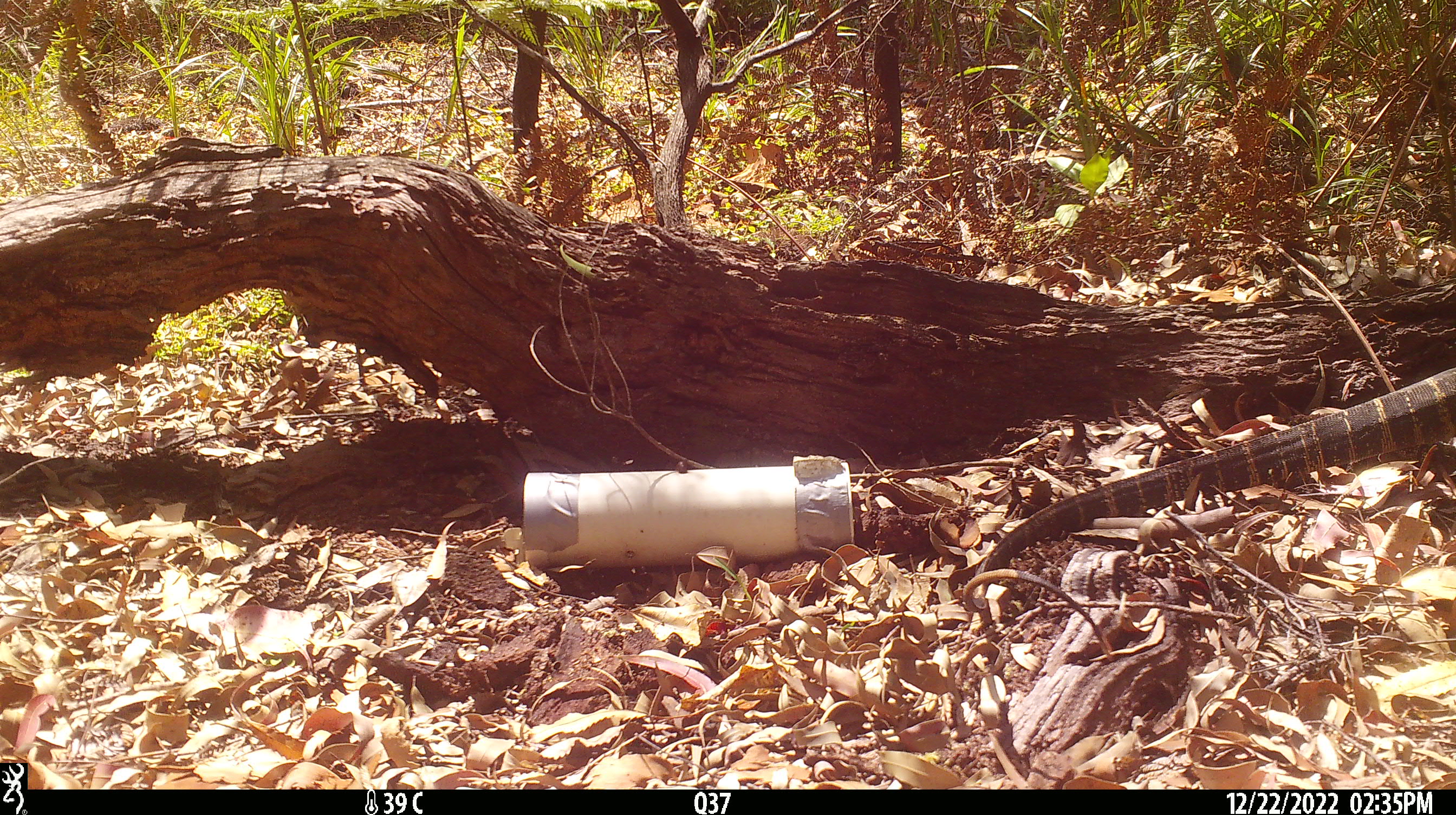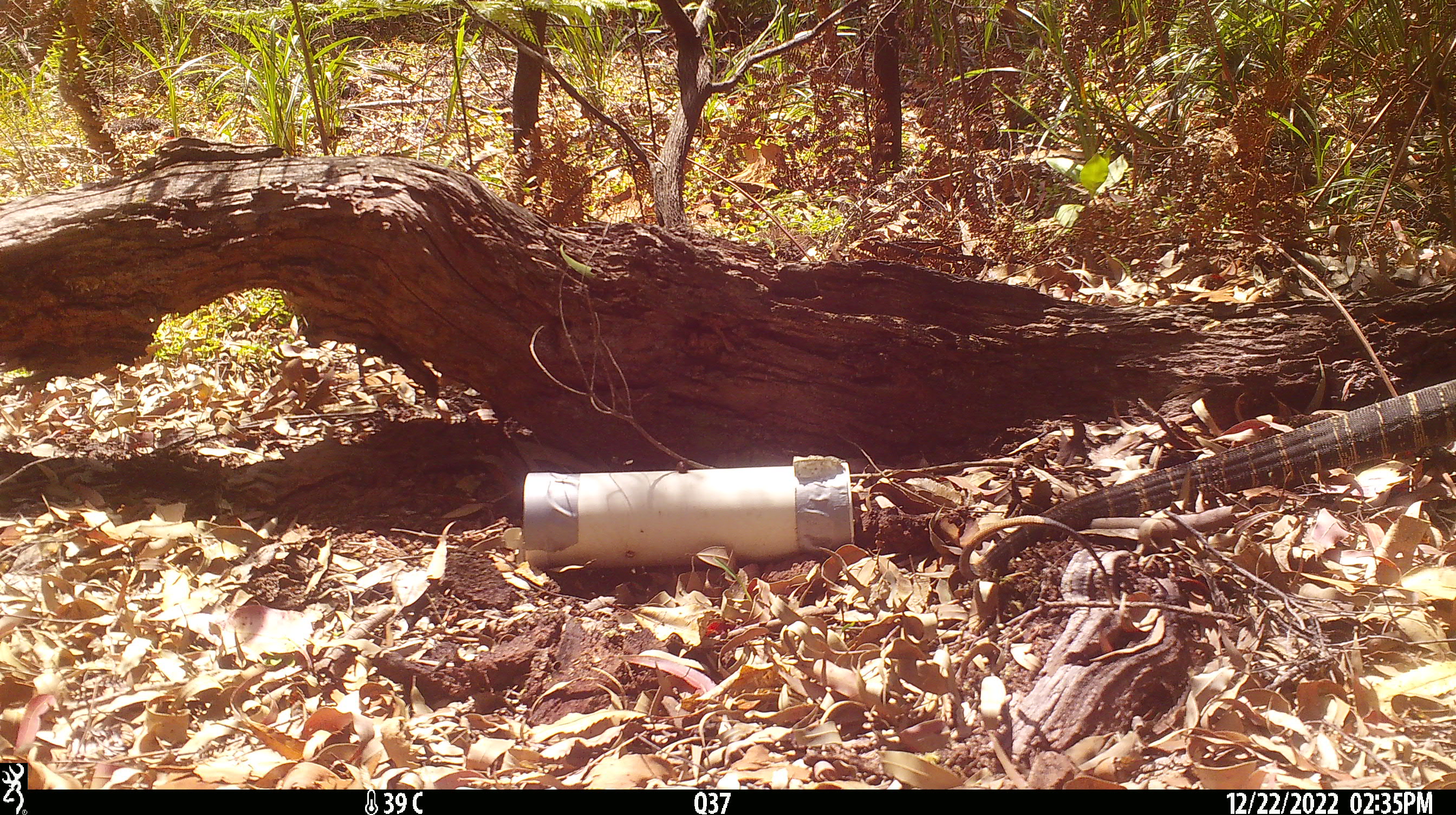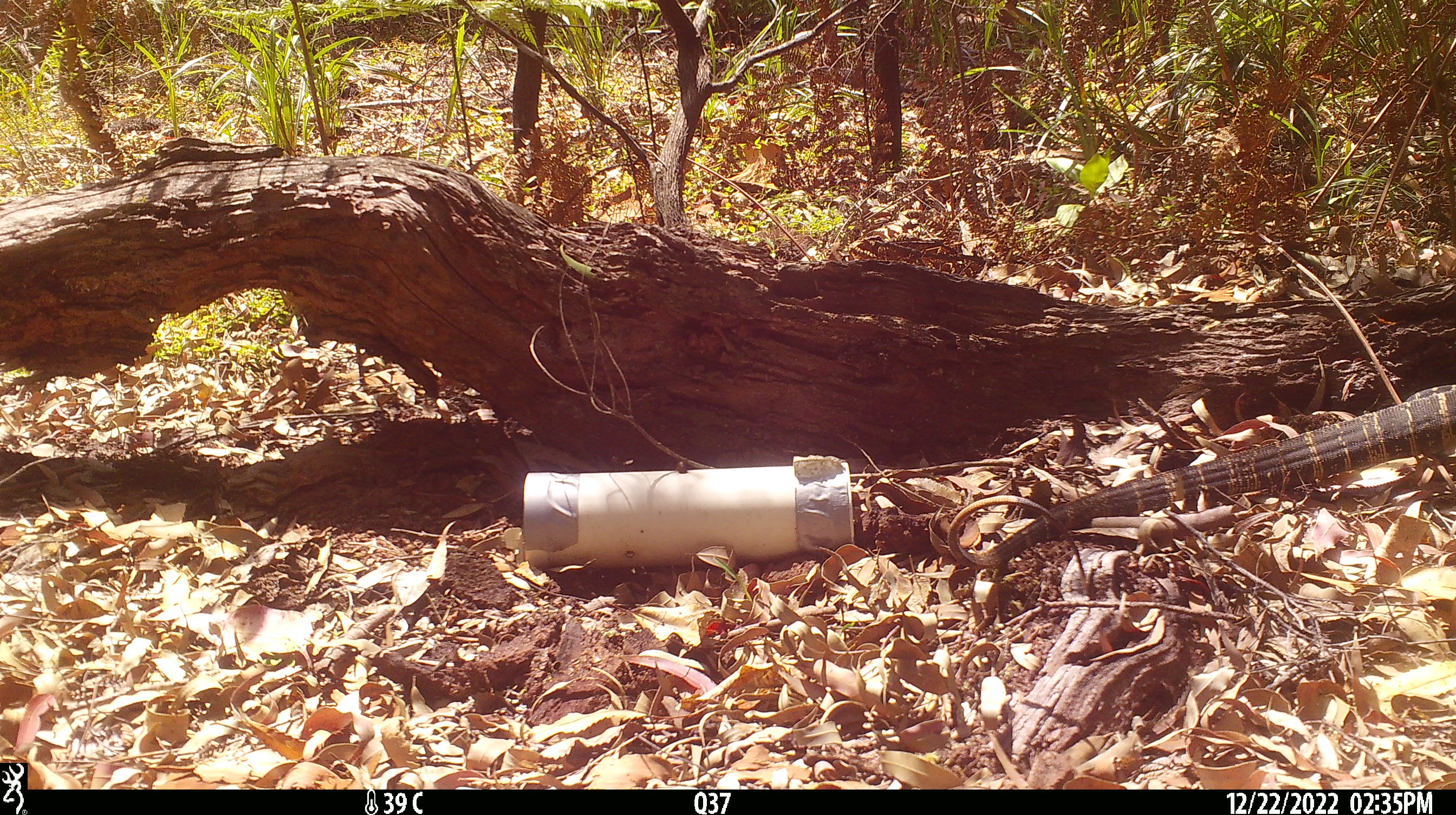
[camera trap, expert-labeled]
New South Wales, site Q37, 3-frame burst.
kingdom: Animalia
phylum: Chordata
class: Reptilia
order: Squamata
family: Varanidae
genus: Varanus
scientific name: Varanus varius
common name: lace monitor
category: goanna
Goanna (lace monitor) (Varanus varius).